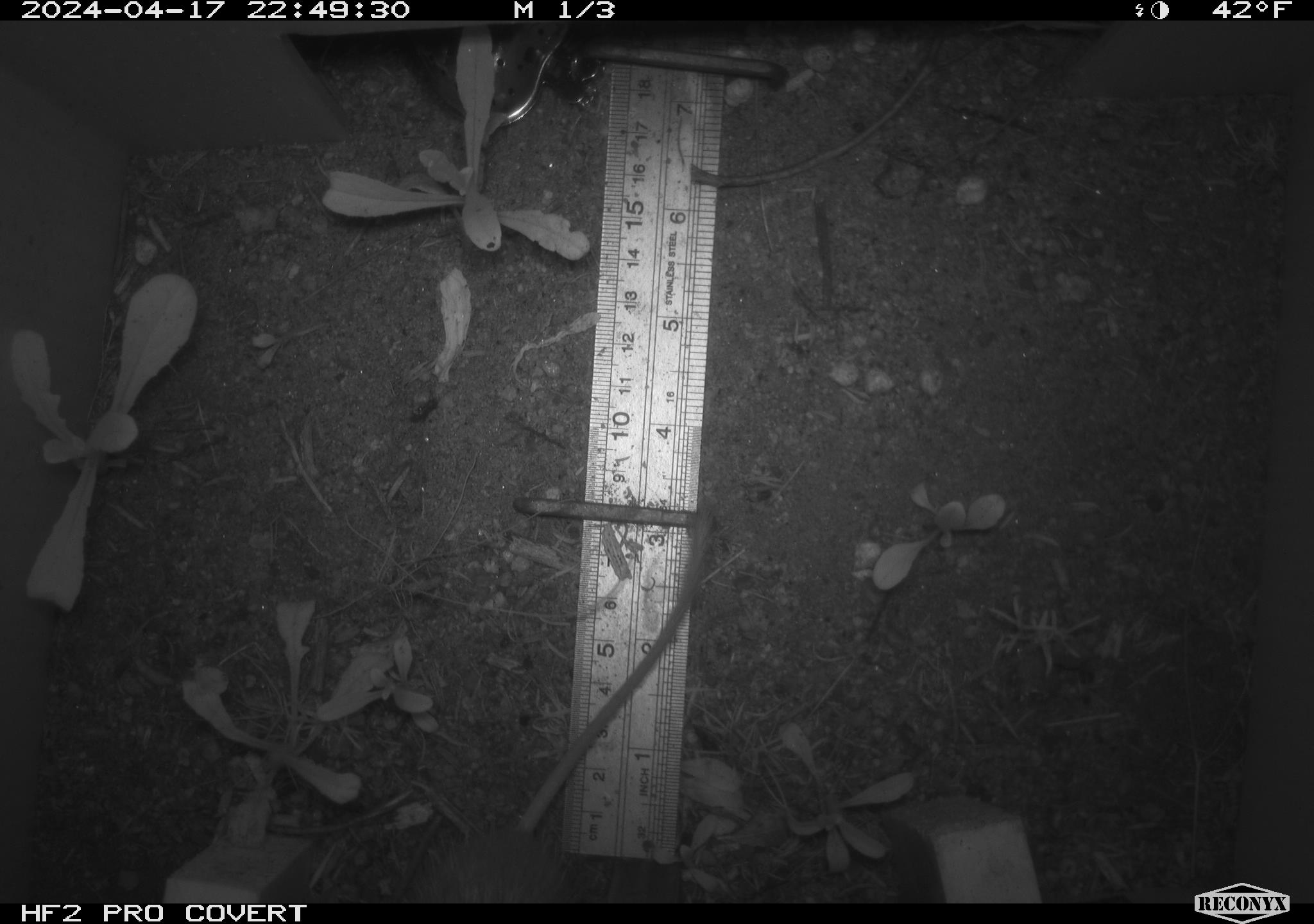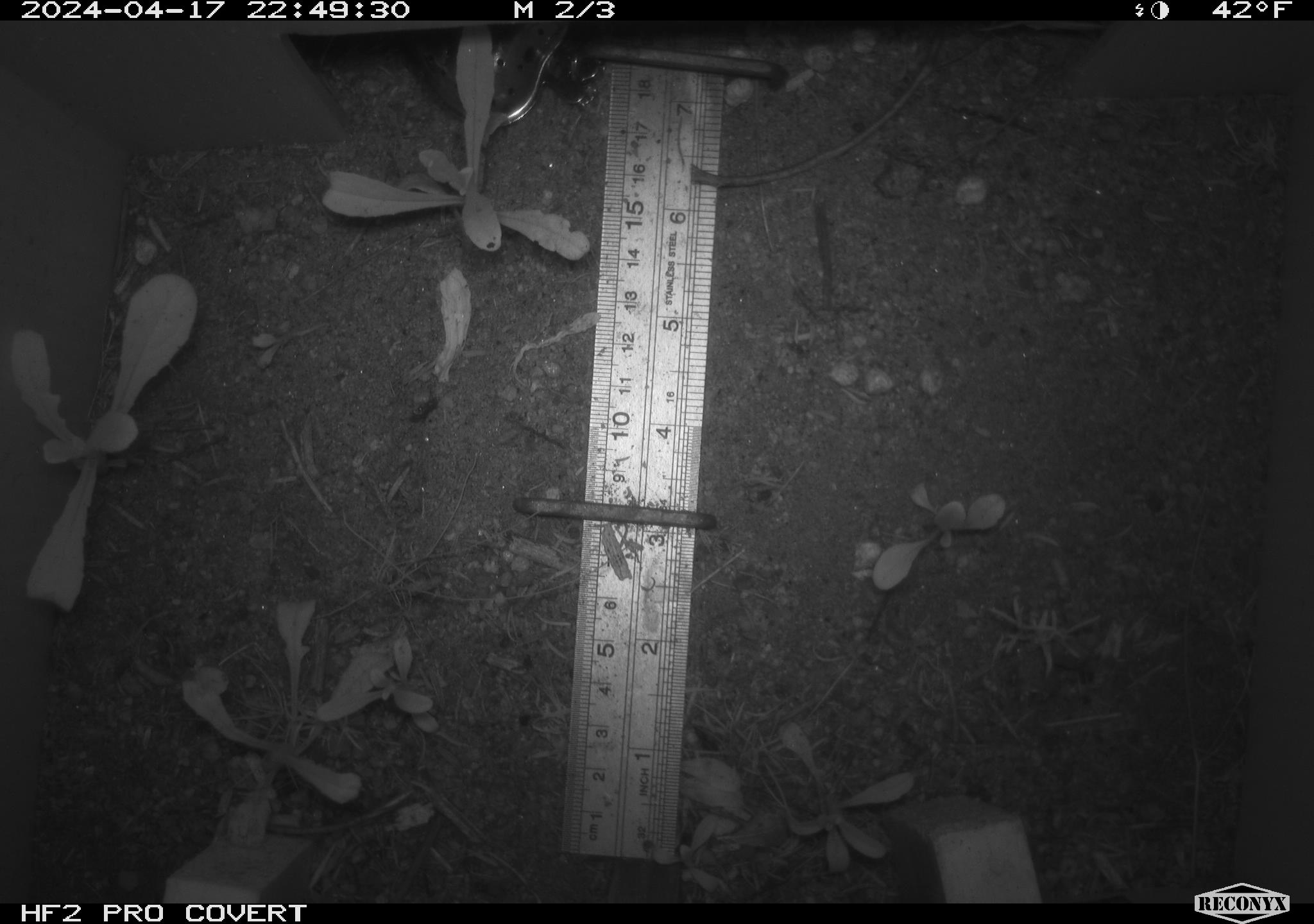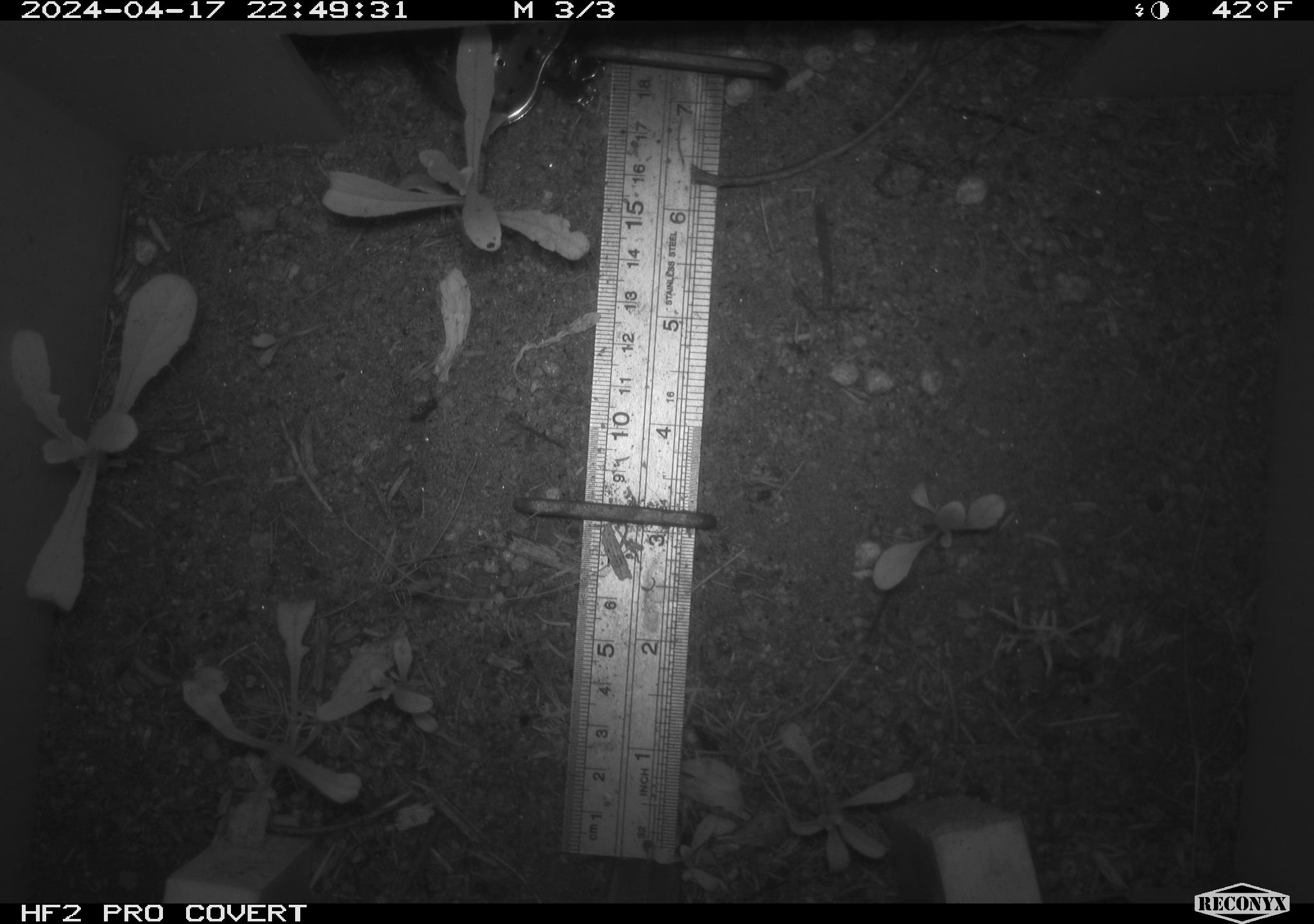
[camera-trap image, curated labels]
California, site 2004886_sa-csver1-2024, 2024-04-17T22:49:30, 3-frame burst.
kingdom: Animalia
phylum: Chordata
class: Mammalia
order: Rodentia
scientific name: Rodentia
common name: rodent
Rodent (Rodentia).